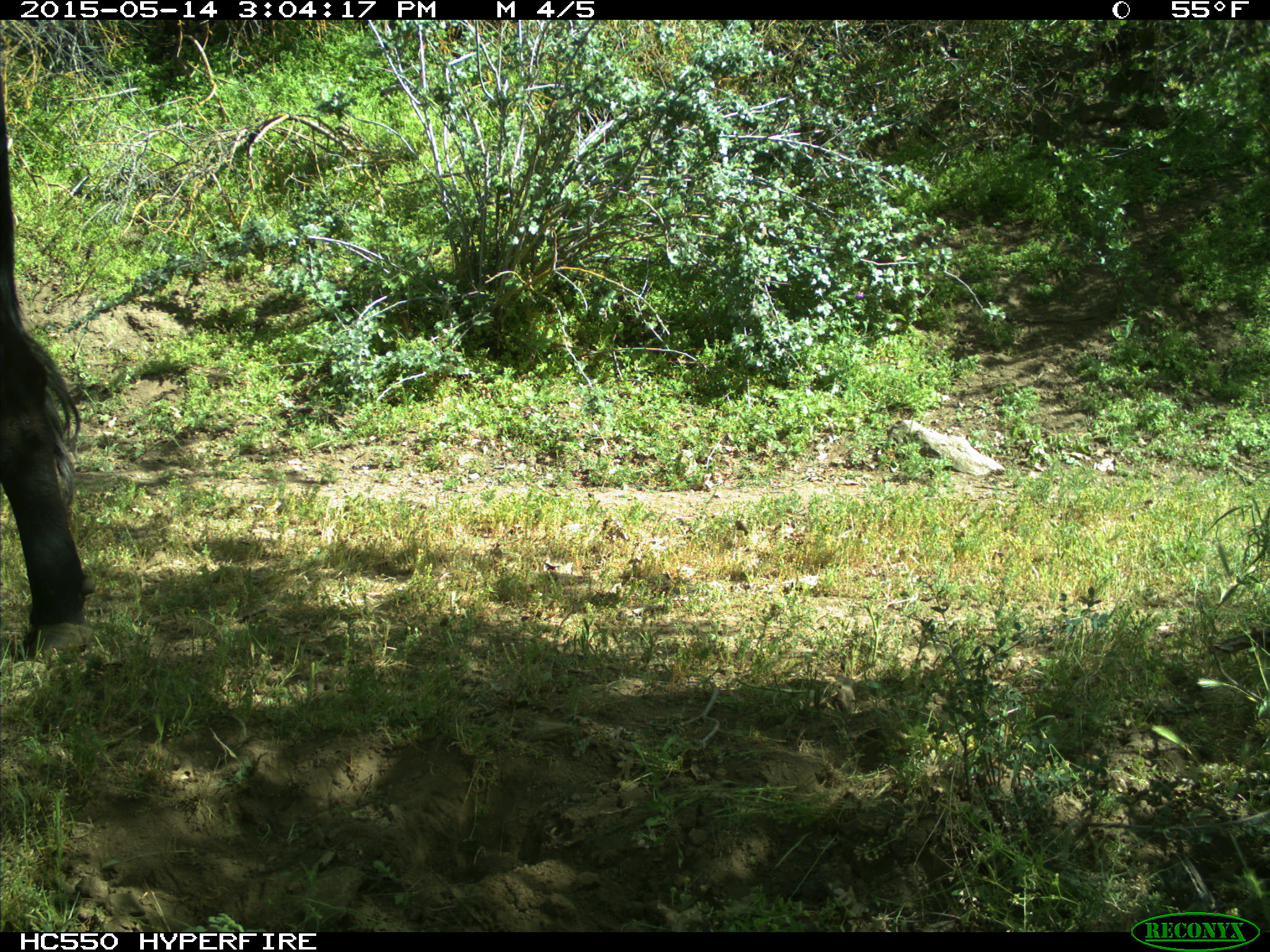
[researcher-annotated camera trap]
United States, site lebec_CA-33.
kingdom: Animalia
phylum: Chordata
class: Mammalia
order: Artiodactyla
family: Bovidae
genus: Bos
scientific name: Bos taurus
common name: domestic cow